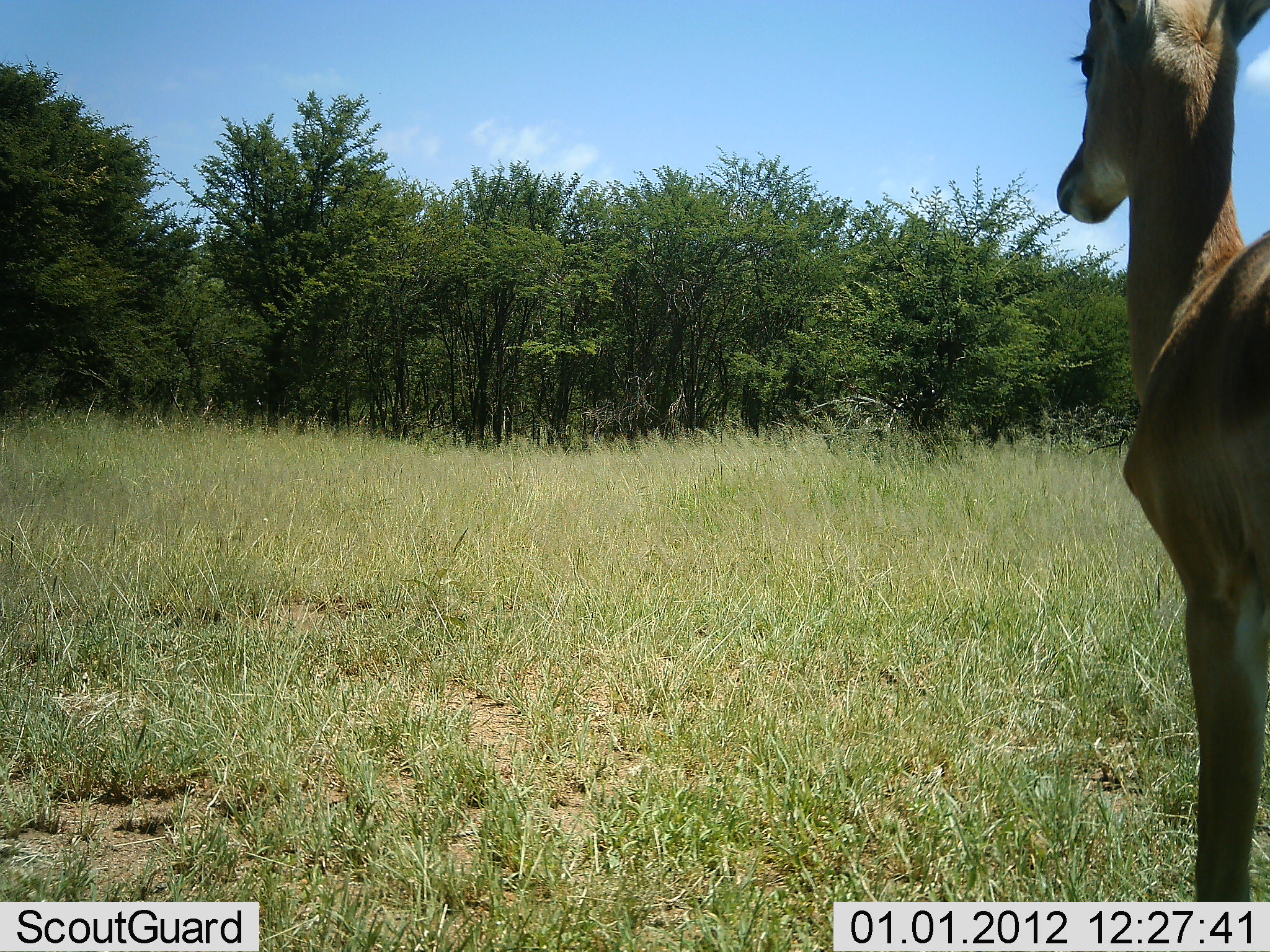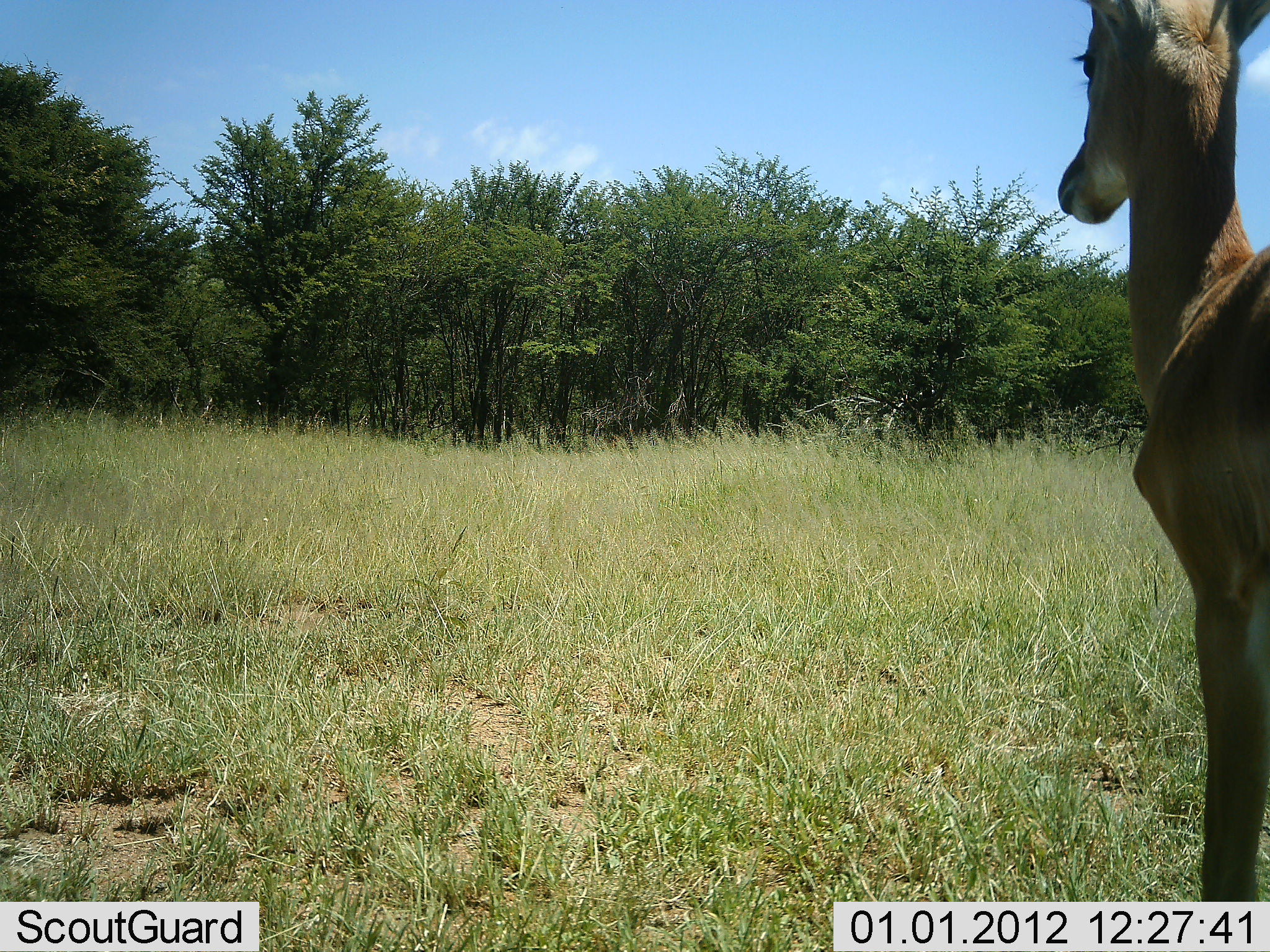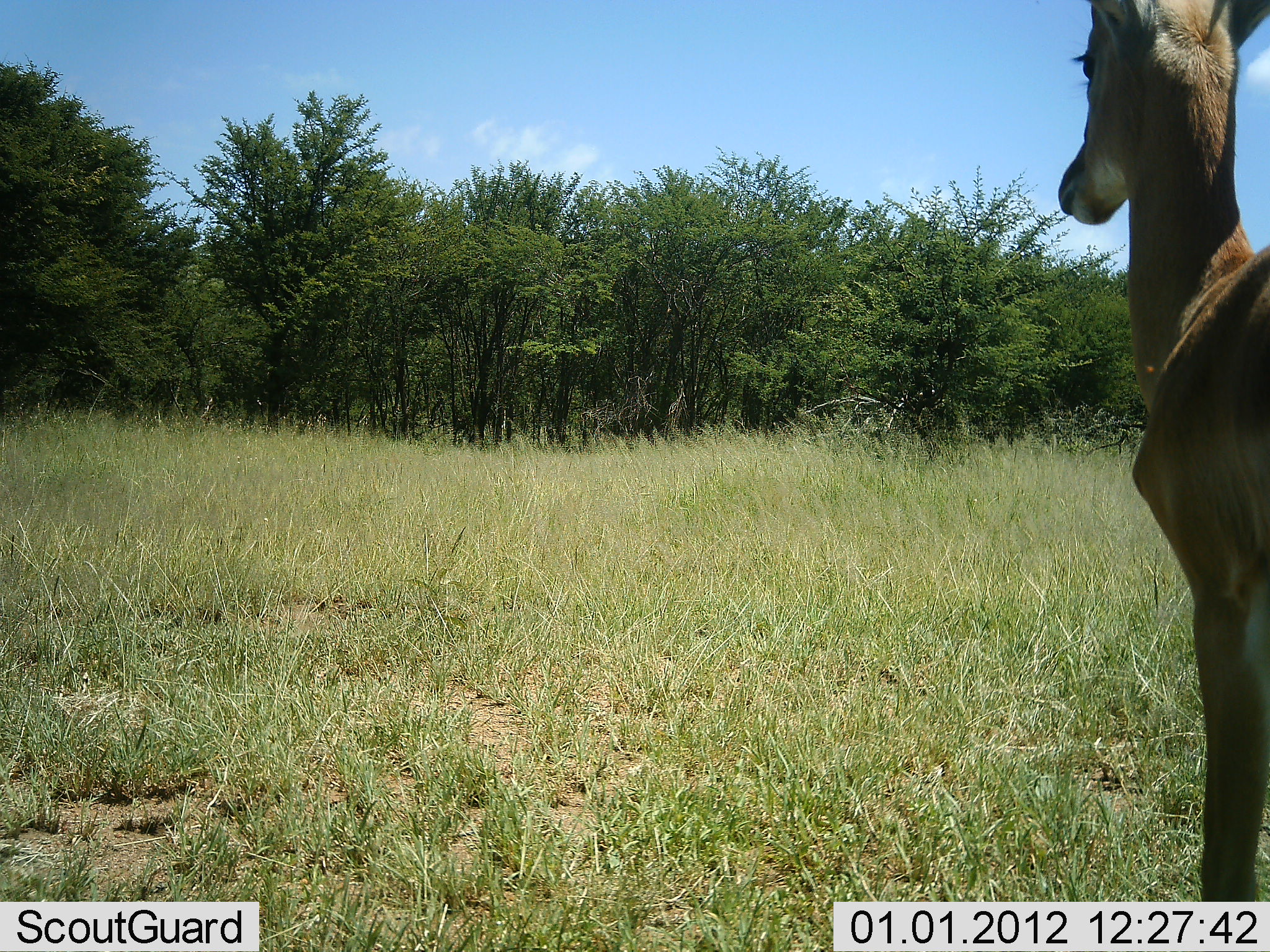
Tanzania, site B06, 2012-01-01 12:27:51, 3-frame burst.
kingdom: Animalia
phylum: Chordata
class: Mammalia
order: Artiodactyla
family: Bovidae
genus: Aepyceros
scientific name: Aepyceros melampus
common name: impala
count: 1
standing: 100%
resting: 0%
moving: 0%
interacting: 0%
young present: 5%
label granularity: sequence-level